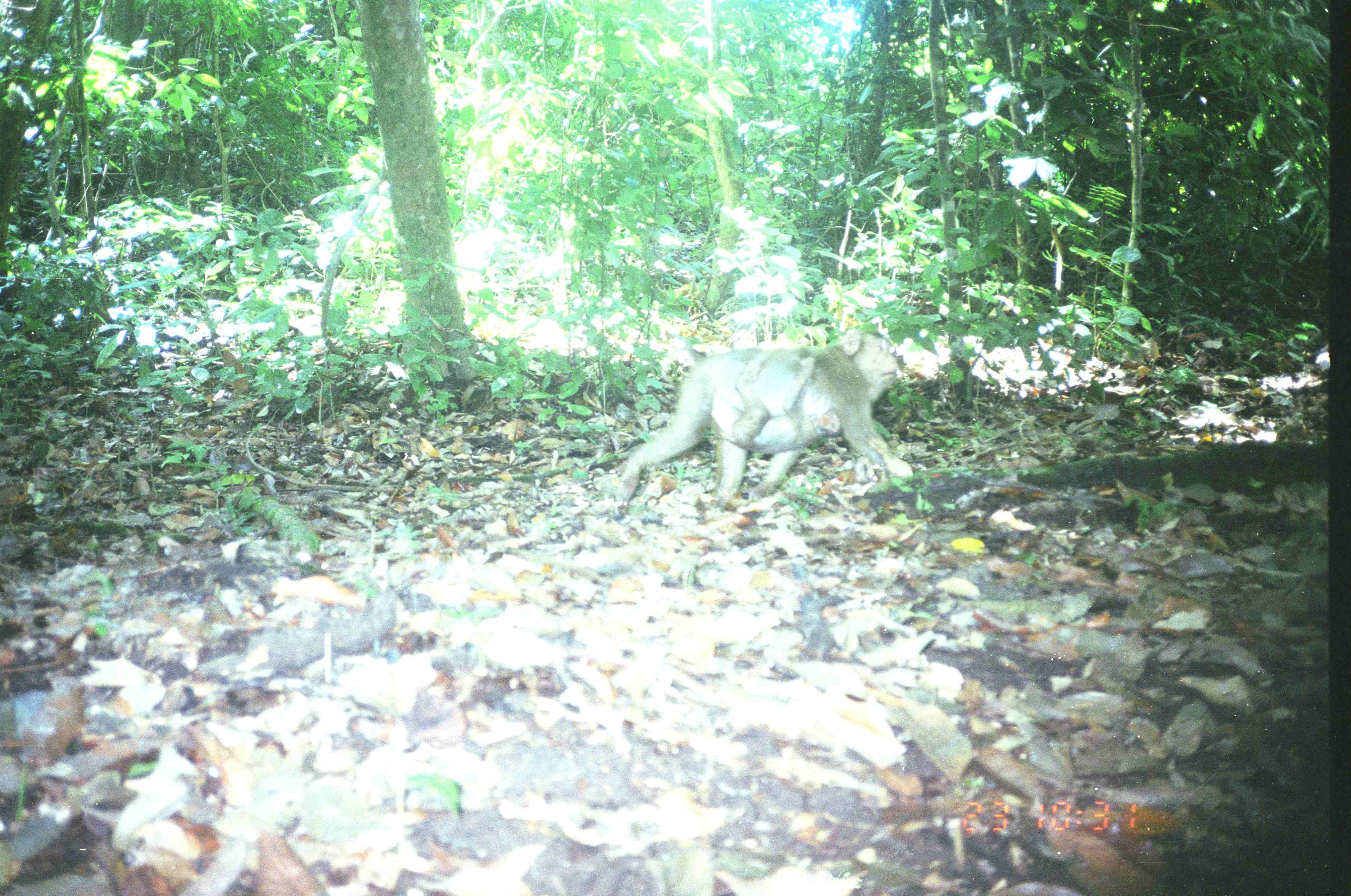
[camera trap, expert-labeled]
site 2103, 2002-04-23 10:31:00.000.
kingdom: Animalia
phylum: Chordata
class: Mammalia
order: Primates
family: Cercopithecidae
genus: Macaca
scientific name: Macaca nemestrina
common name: southern pig-tailed macaque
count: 2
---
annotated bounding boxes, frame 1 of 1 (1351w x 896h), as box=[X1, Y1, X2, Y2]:
macaca nemestrina: box=[615, 328, 913, 506]; box=[730, 347, 842, 454]